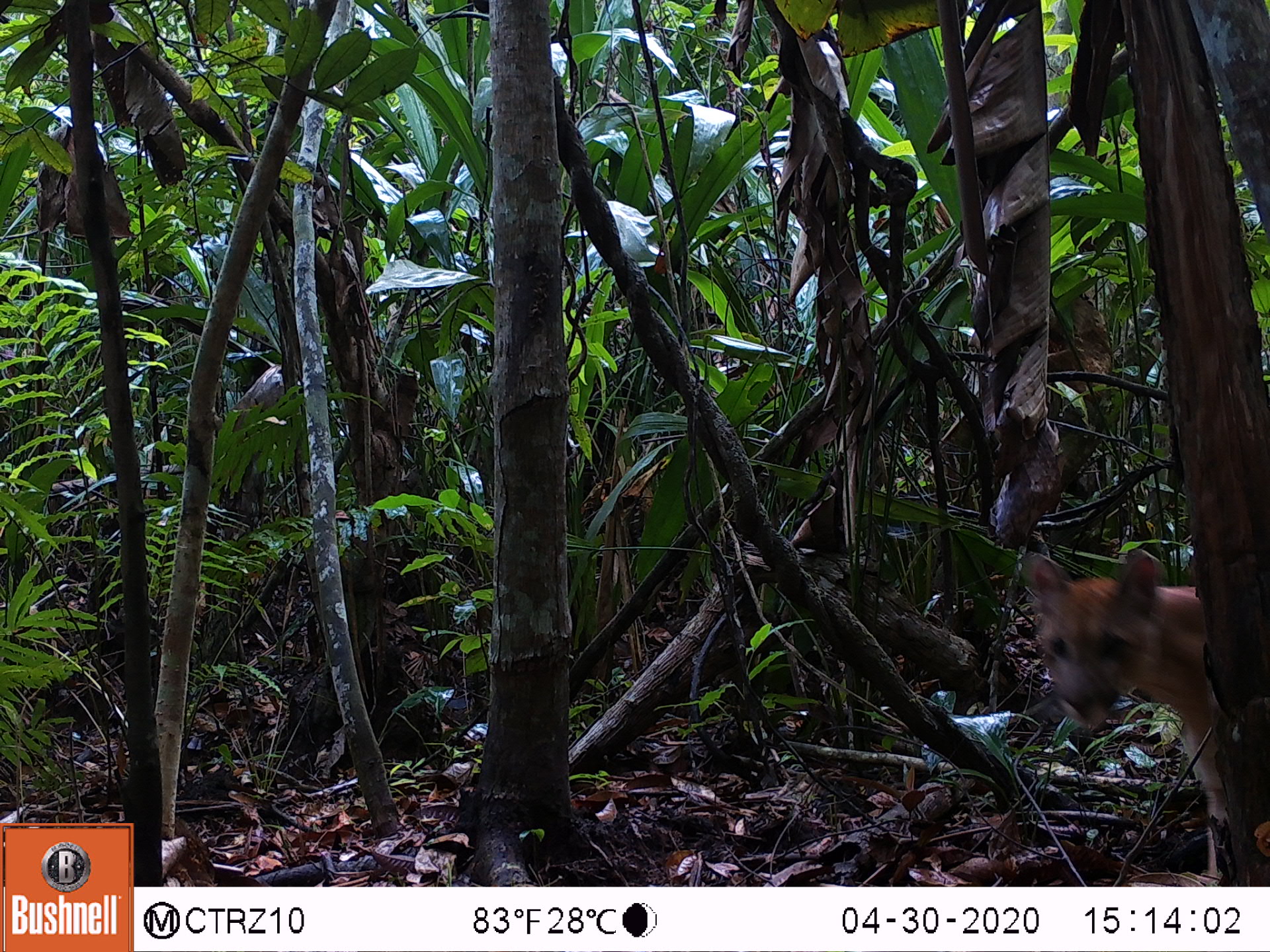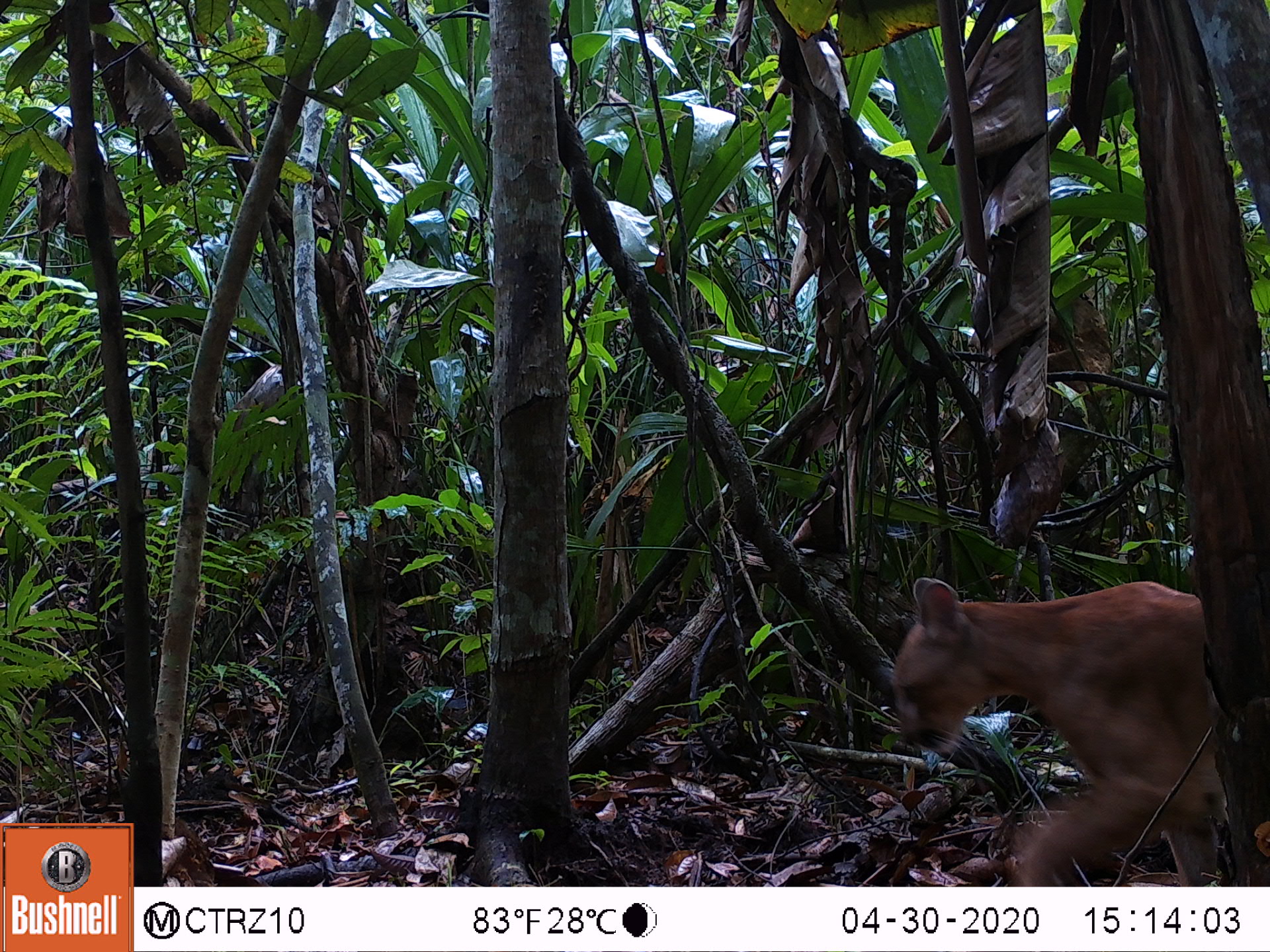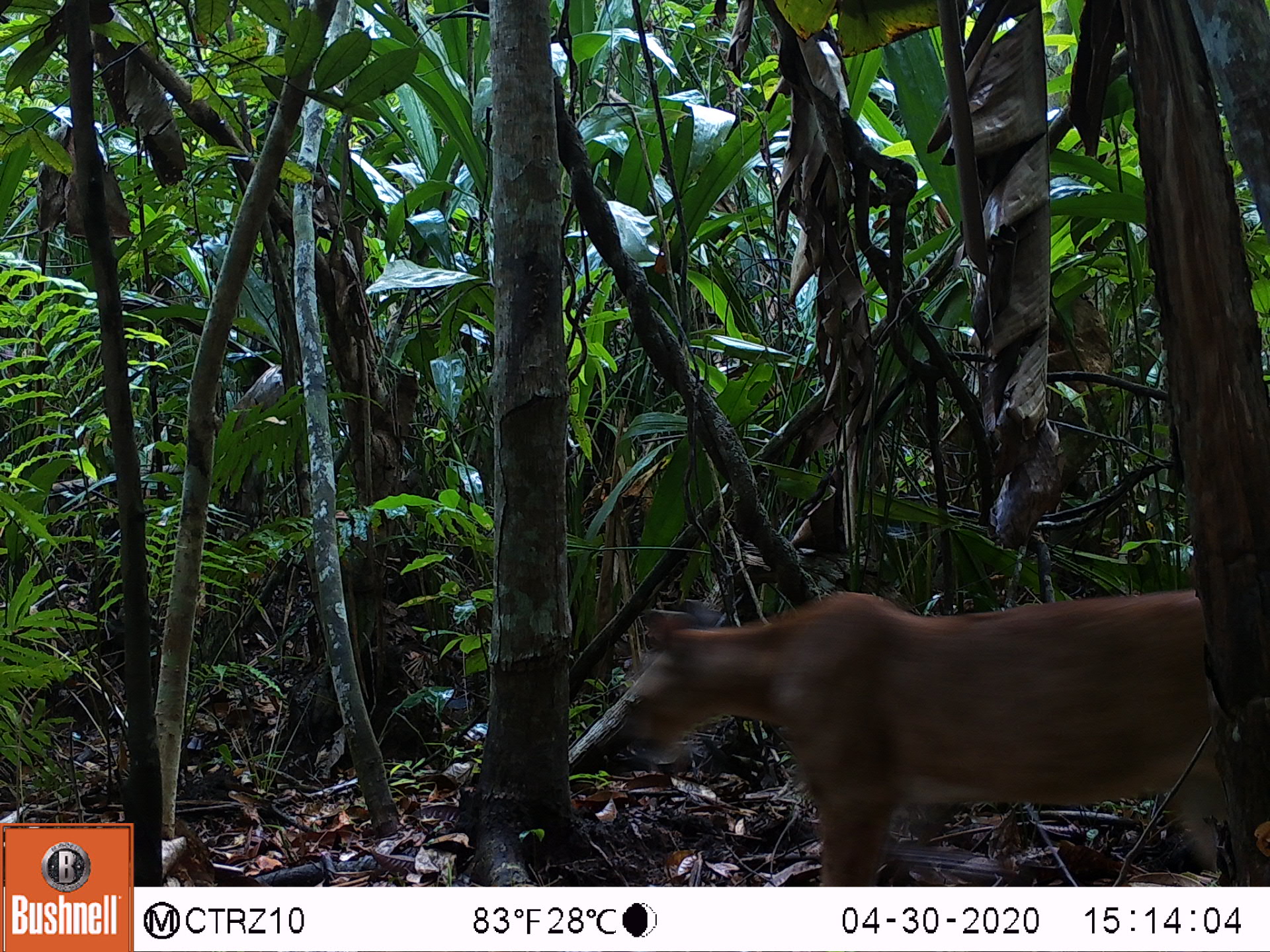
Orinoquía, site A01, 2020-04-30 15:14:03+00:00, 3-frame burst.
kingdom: Animalia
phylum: Chordata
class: Mammalia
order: Carnivora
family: Felidae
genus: Puma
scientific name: Puma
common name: puma